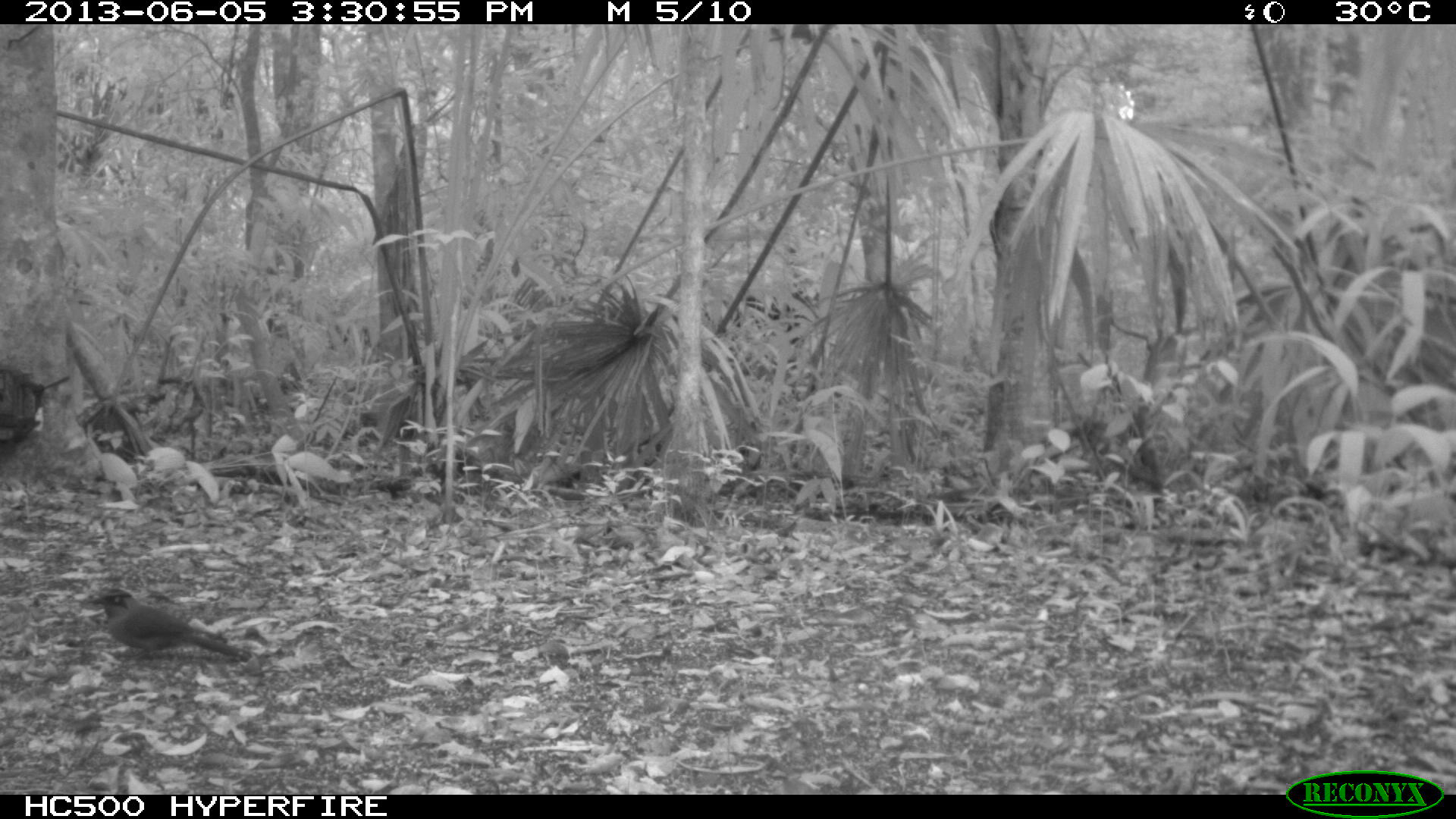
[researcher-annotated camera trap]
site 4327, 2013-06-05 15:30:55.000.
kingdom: Animalia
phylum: Chordata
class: Aves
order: Coraciiformes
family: Momotidae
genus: Momotus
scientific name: Momotus momota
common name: amazonian motmot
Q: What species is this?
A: Momotus momota (amazonian motmot).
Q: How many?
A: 1.